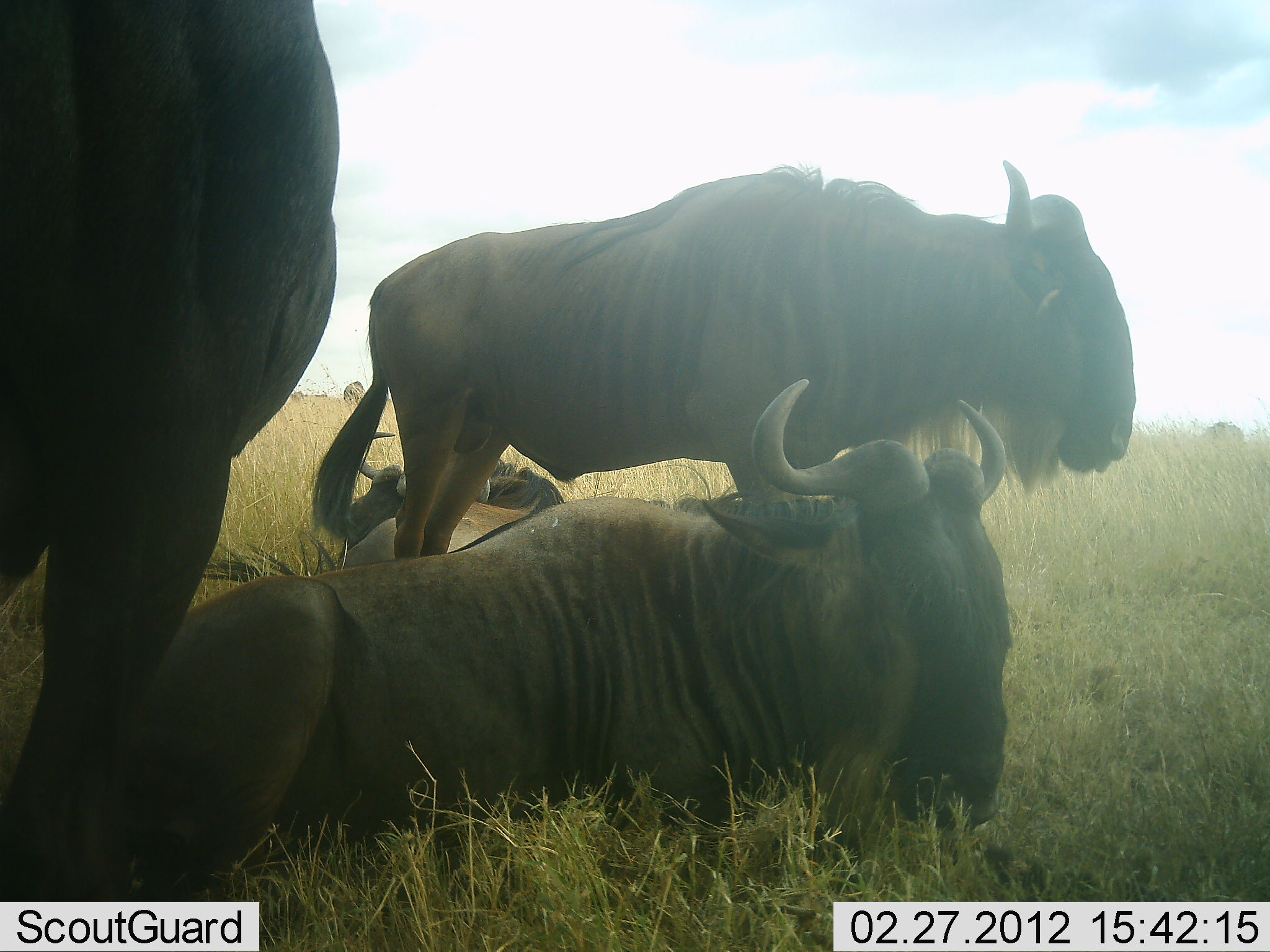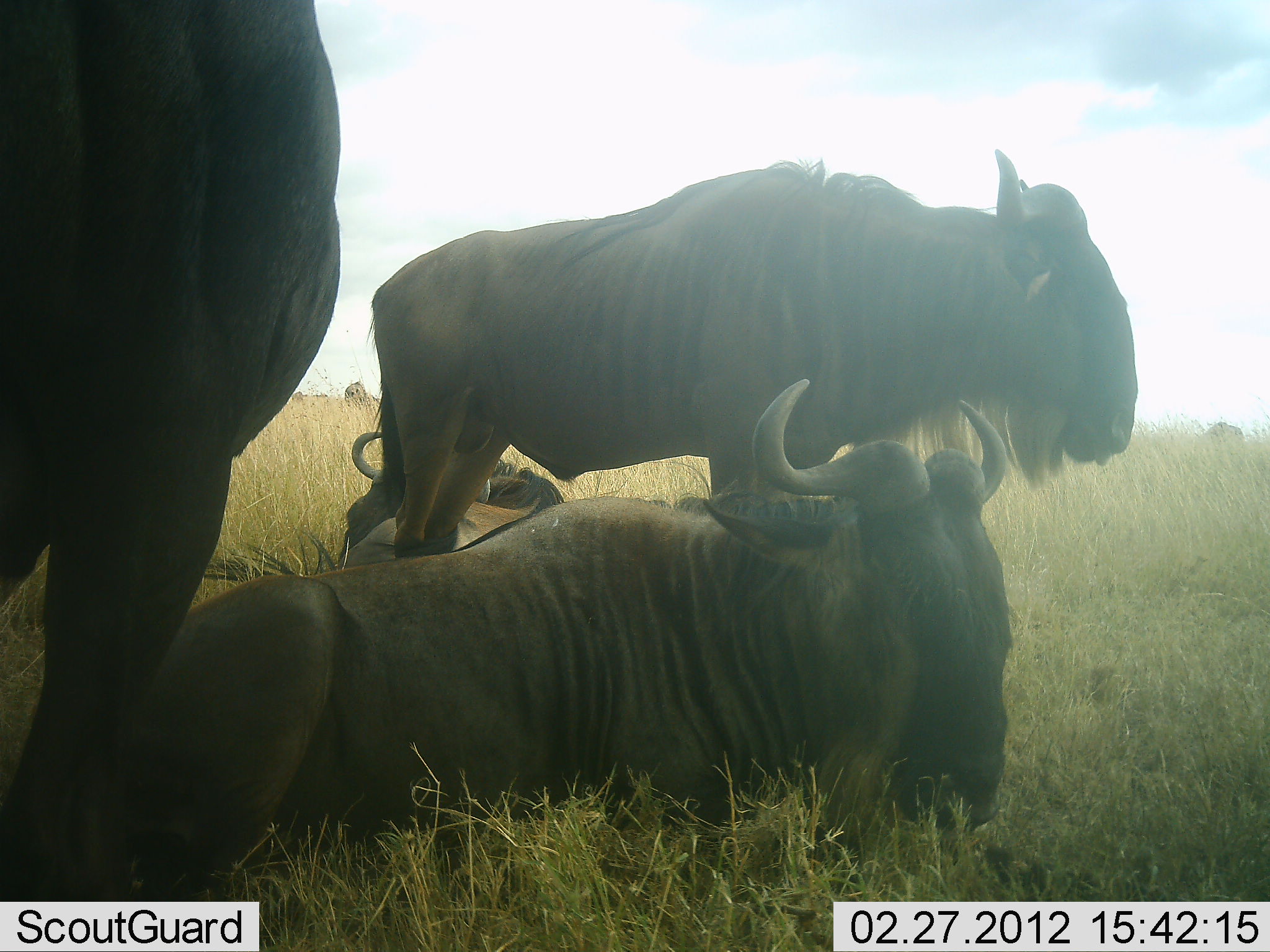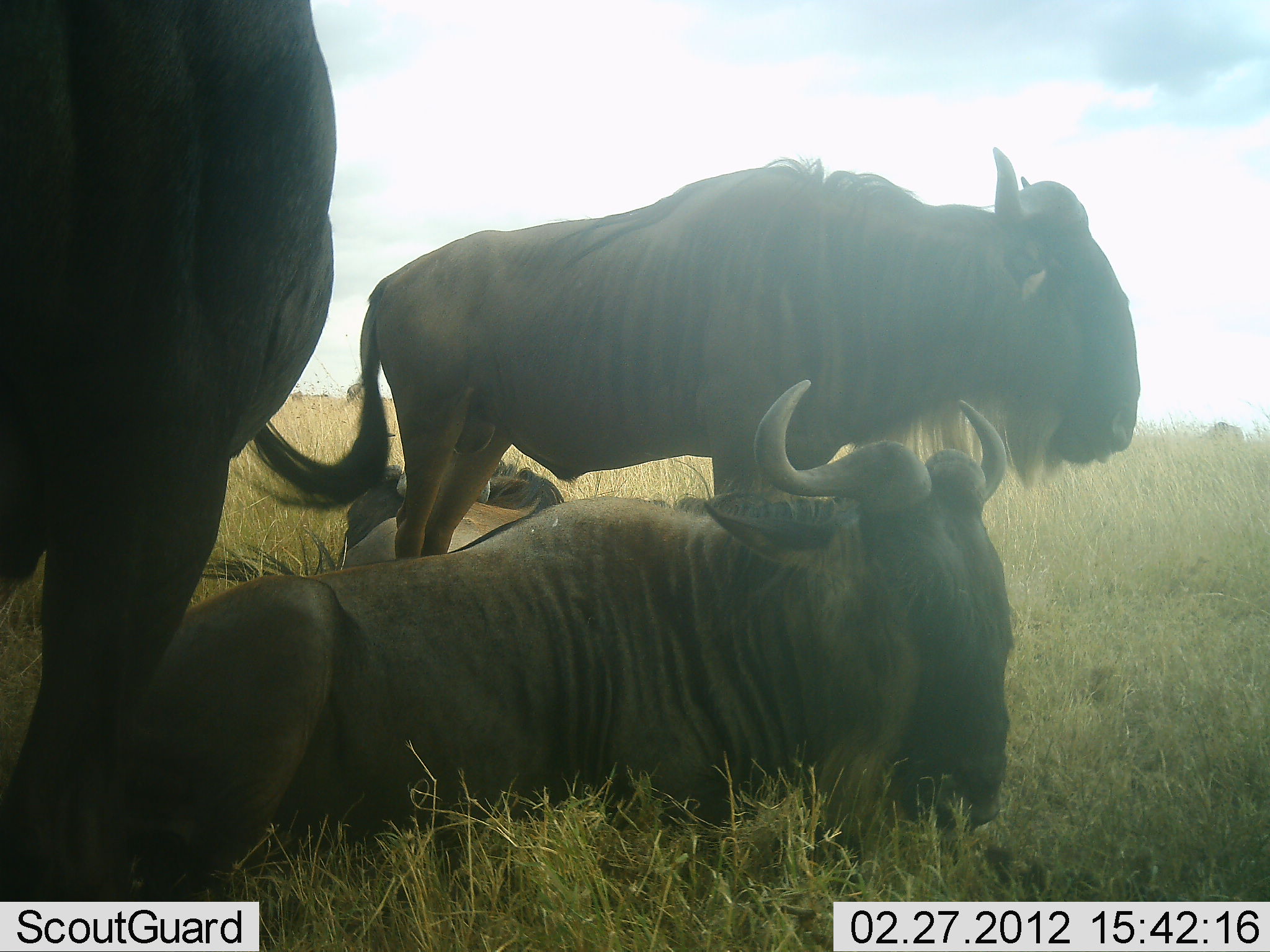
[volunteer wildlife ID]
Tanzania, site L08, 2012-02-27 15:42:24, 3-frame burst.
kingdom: Animalia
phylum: Chordata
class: Mammalia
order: Artiodactyla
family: Bovidae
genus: Connochaetes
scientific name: Connochaetes taurinus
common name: blue wildebeest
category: wildebeest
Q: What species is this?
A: Wildebeest (blue wildebeest) (Connochaetes taurinus).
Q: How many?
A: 4.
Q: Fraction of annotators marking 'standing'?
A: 89%.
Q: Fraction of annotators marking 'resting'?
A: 95%.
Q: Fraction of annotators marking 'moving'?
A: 5%.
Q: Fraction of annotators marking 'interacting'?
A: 5%.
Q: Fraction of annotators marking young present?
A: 5%.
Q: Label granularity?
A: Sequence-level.